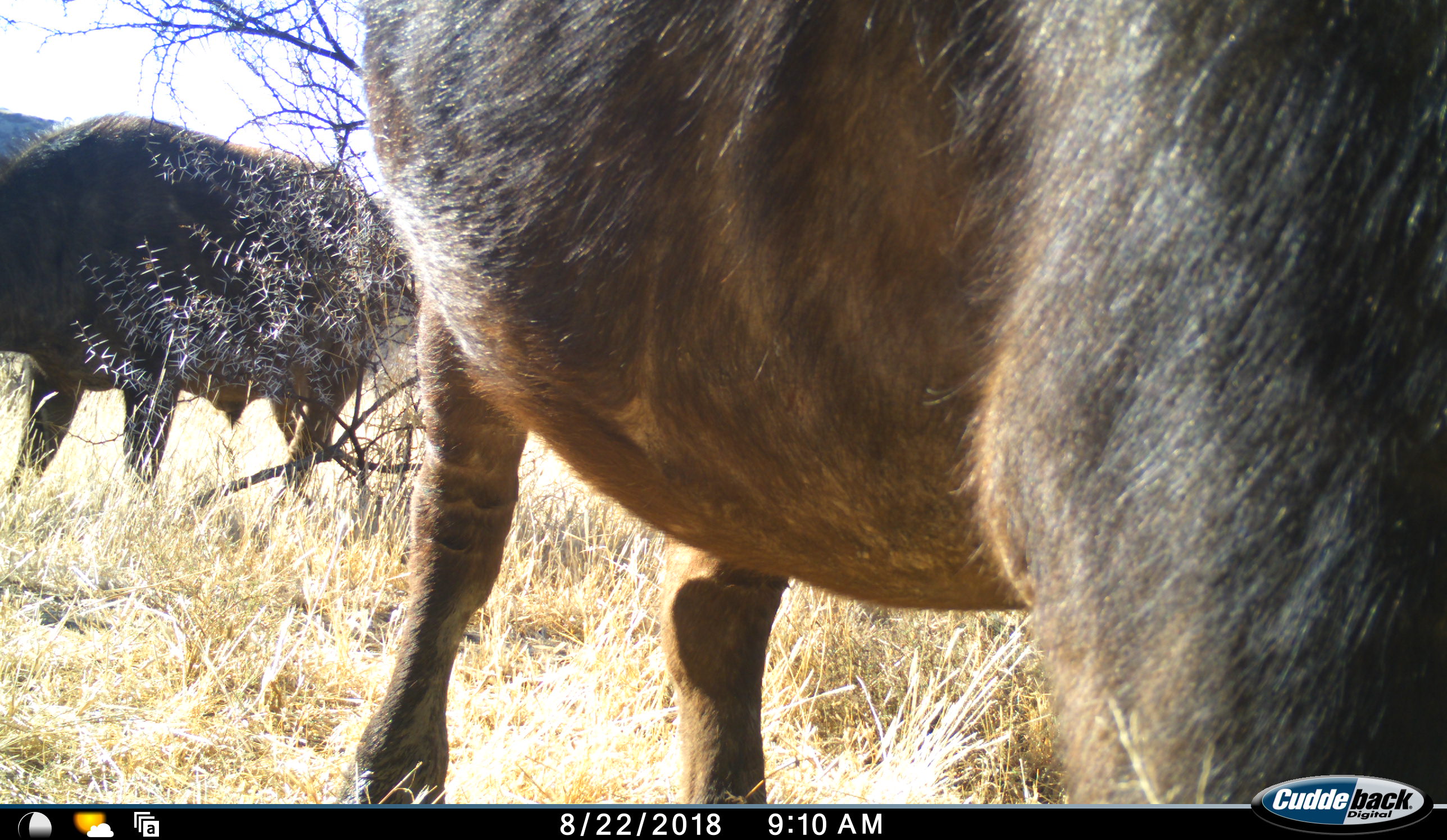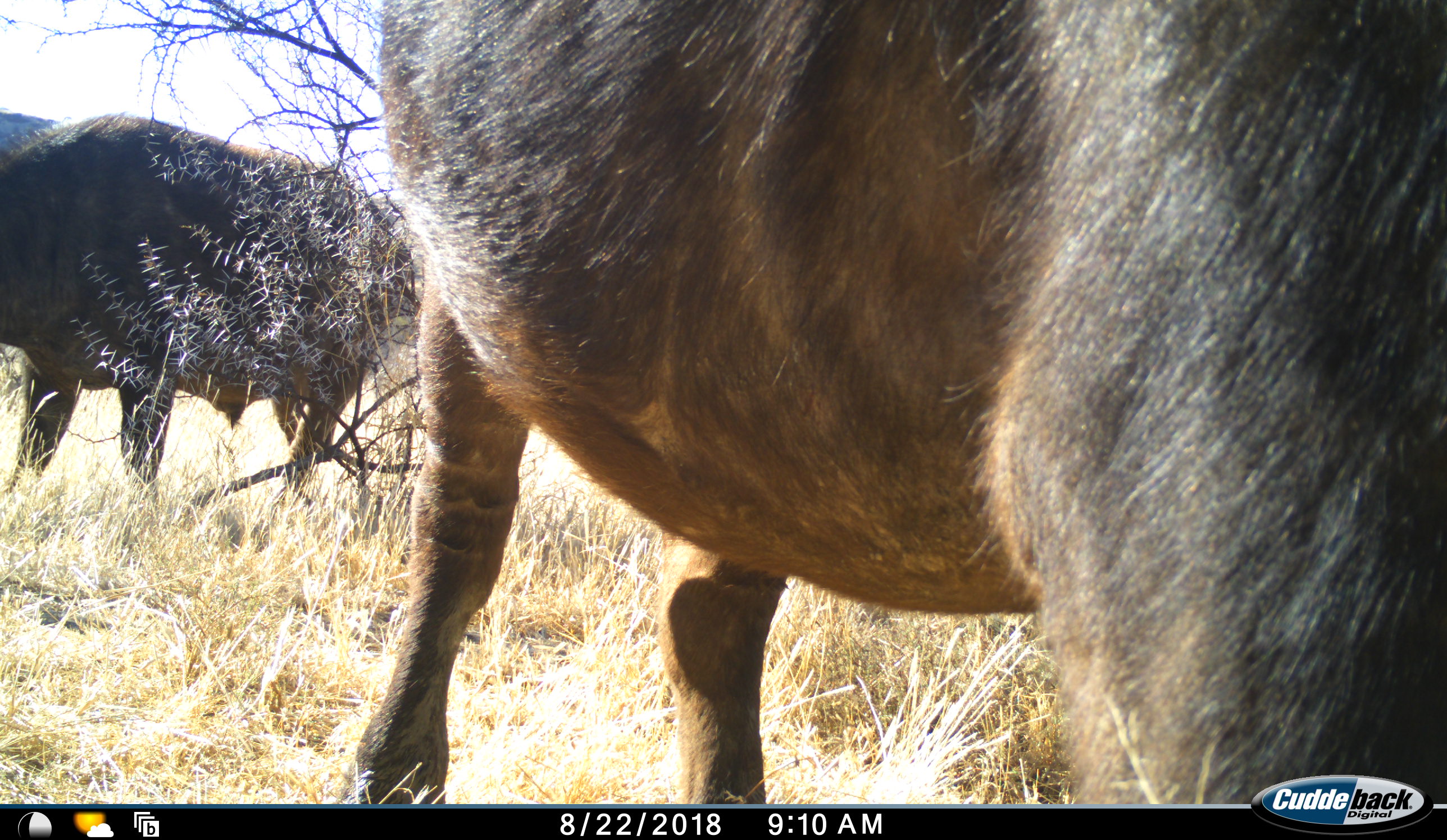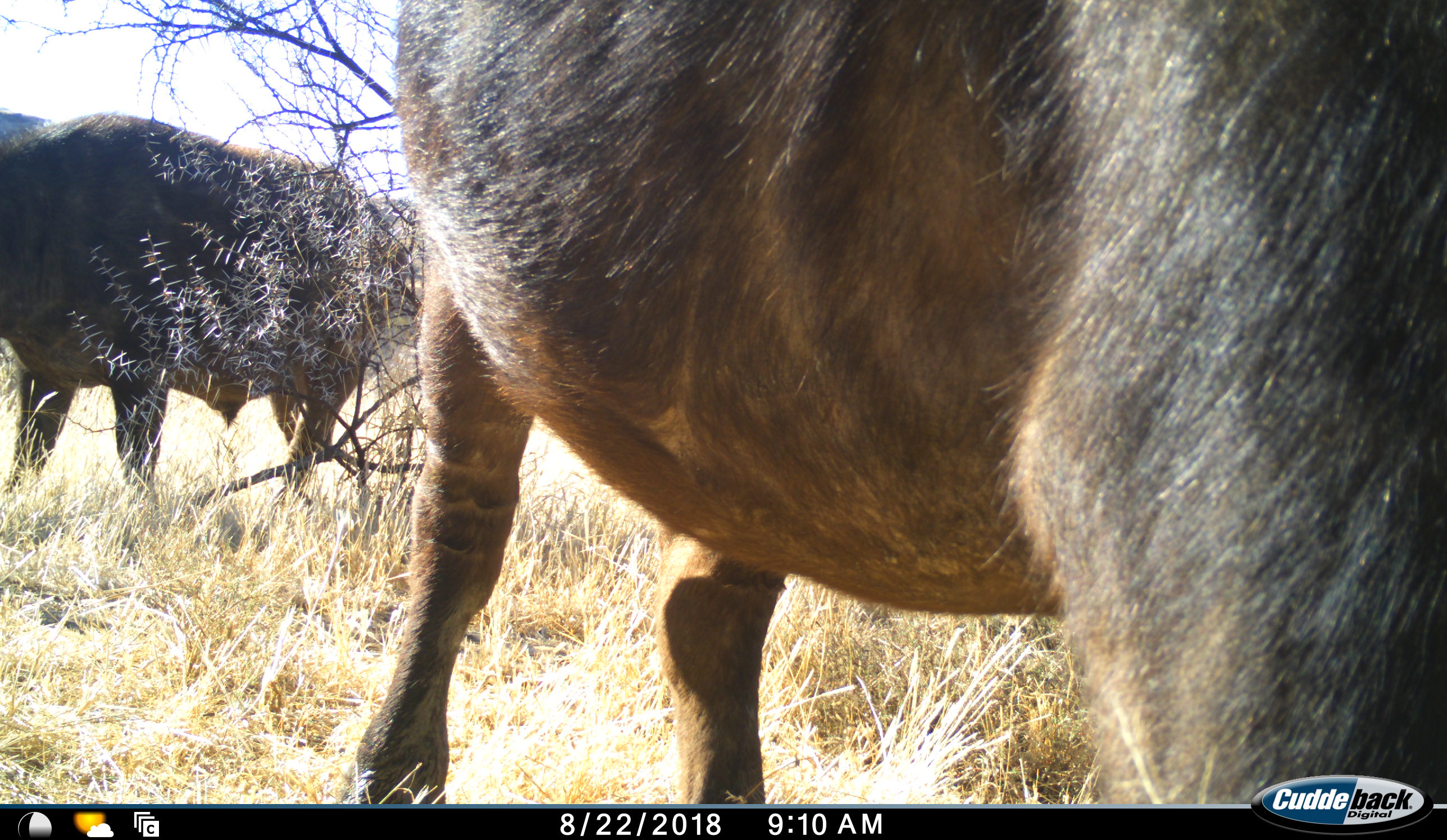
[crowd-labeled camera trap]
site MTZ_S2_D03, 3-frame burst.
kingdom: Animalia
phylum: Chordata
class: Mammalia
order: Artiodactyla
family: Bovidae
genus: Syncerus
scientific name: Syncerus caffer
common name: african buffalo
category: buffalo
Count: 2.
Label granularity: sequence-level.